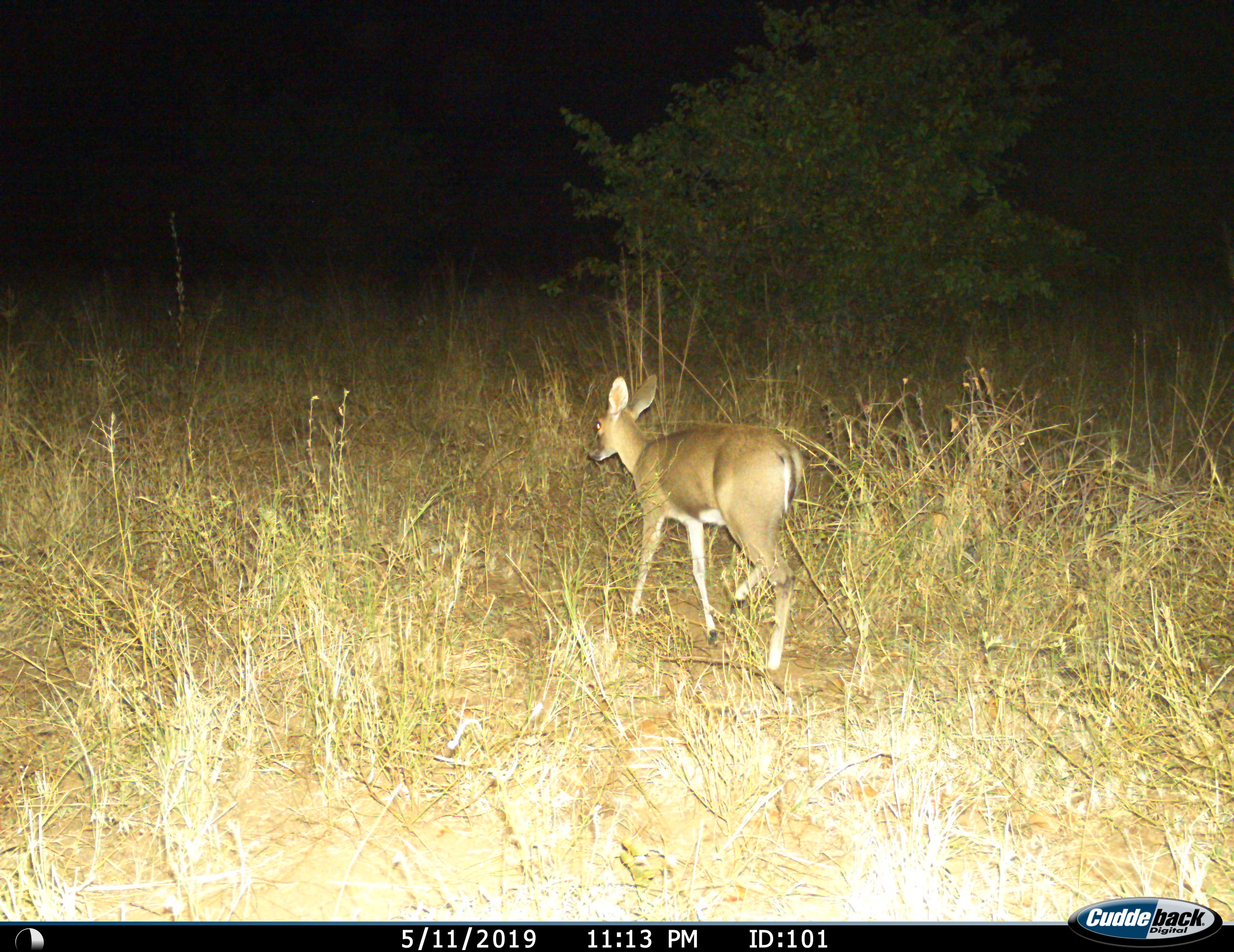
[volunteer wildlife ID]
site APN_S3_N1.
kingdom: Animalia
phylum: Chordata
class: Mammalia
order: Artiodactyla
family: Bovidae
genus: Sylvicapra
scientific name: Sylvicapra grimmia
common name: common duiker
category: duikercommongrey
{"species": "duikercommongrey (common duiker) (Sylvicapra grimmia)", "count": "1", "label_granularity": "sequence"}